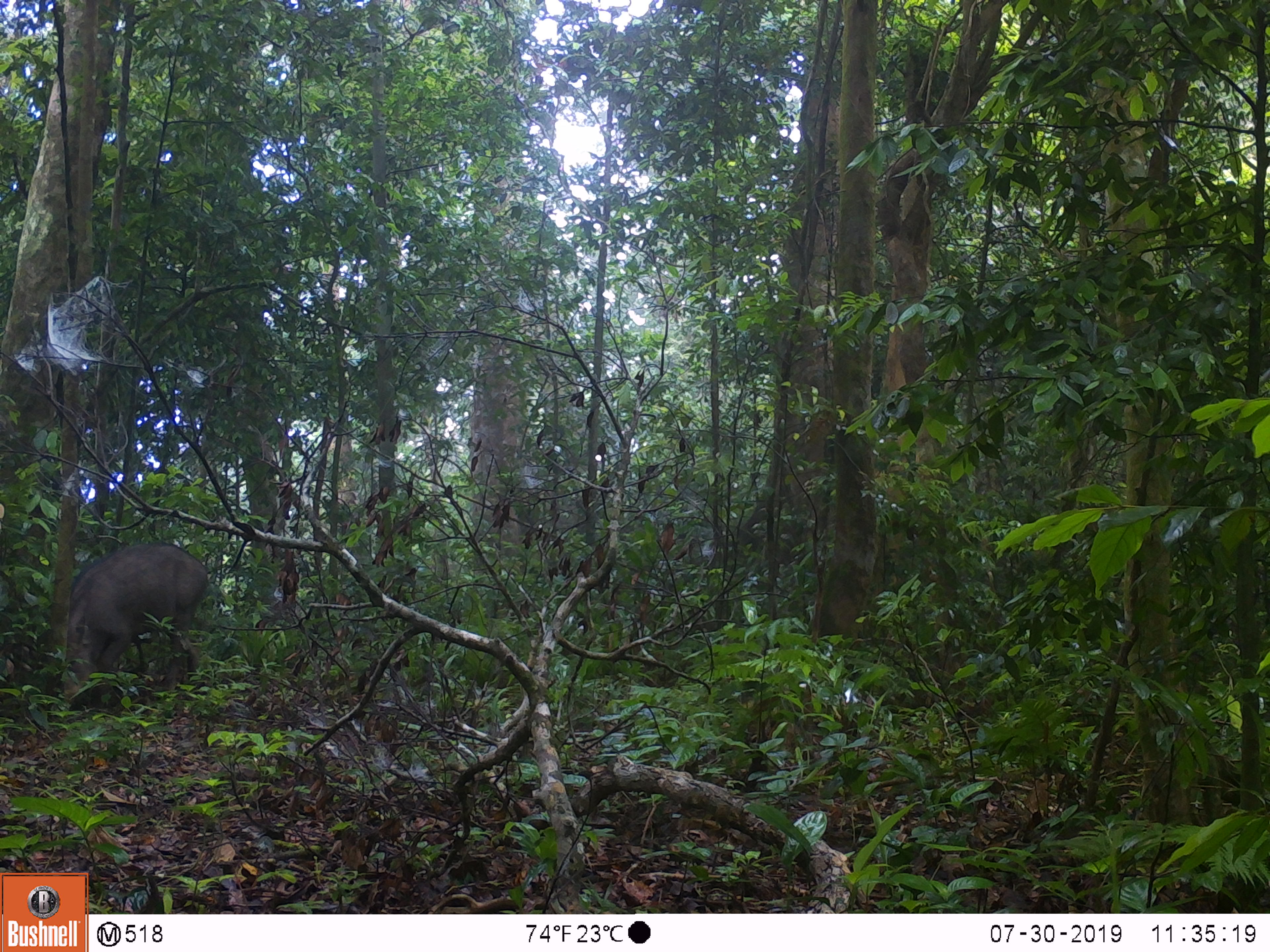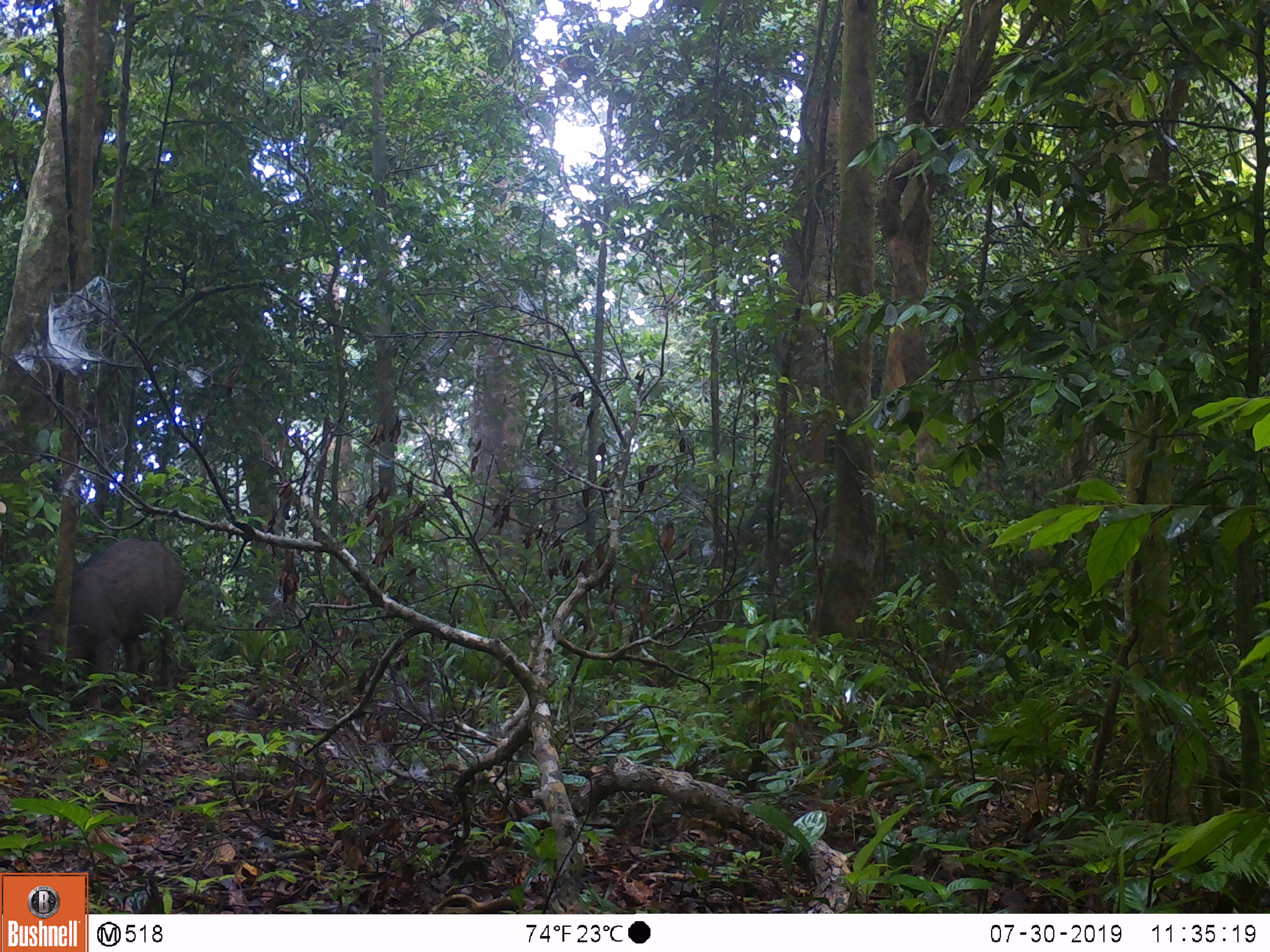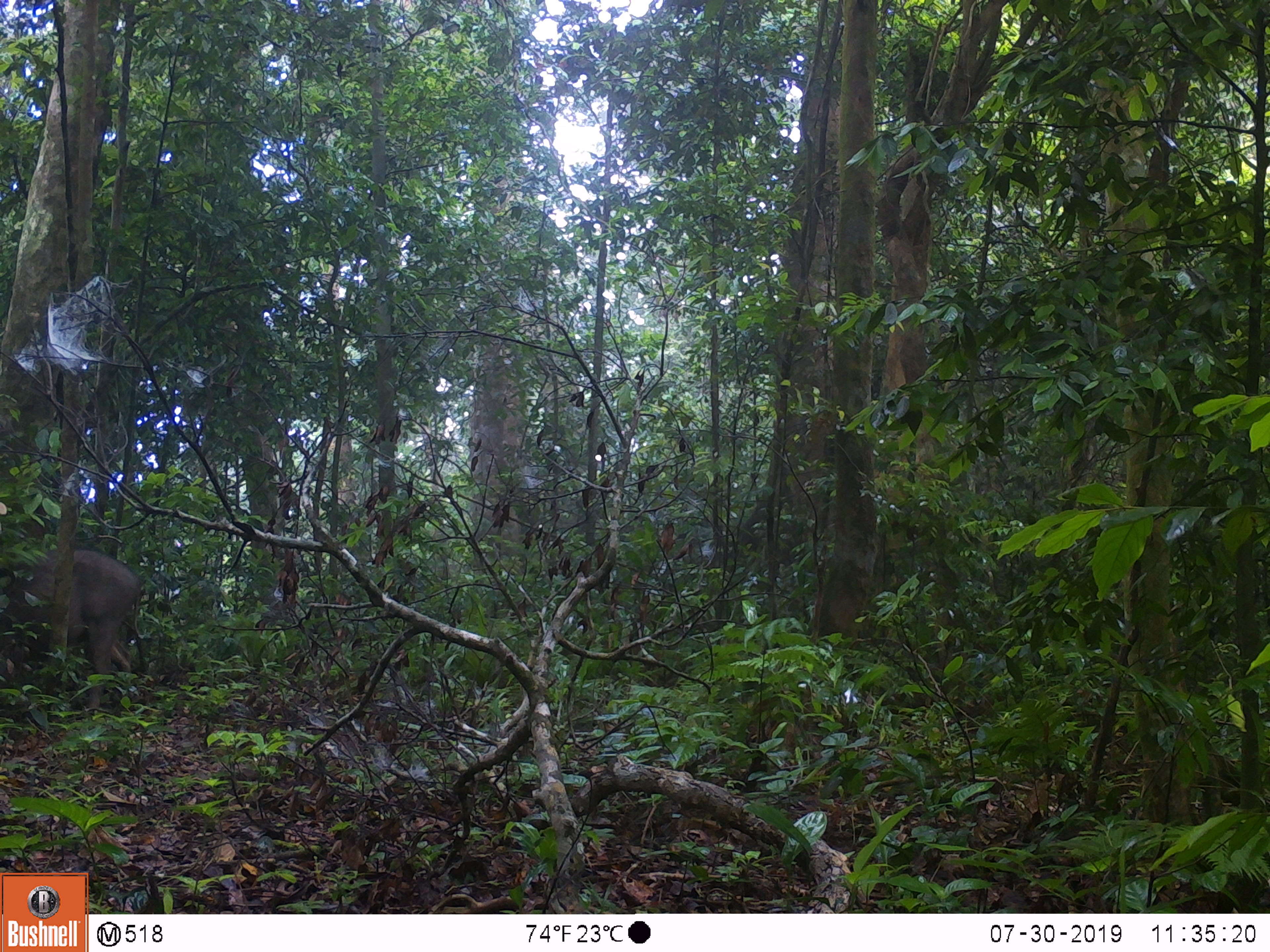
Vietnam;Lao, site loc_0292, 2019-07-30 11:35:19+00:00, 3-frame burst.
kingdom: Animalia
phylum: Chordata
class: Mammalia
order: Artiodactyla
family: Suidae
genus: Sus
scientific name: Sus scrofa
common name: eurasian wild pig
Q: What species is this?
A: Eurasian wild pig (Sus scrofa).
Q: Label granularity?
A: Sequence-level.